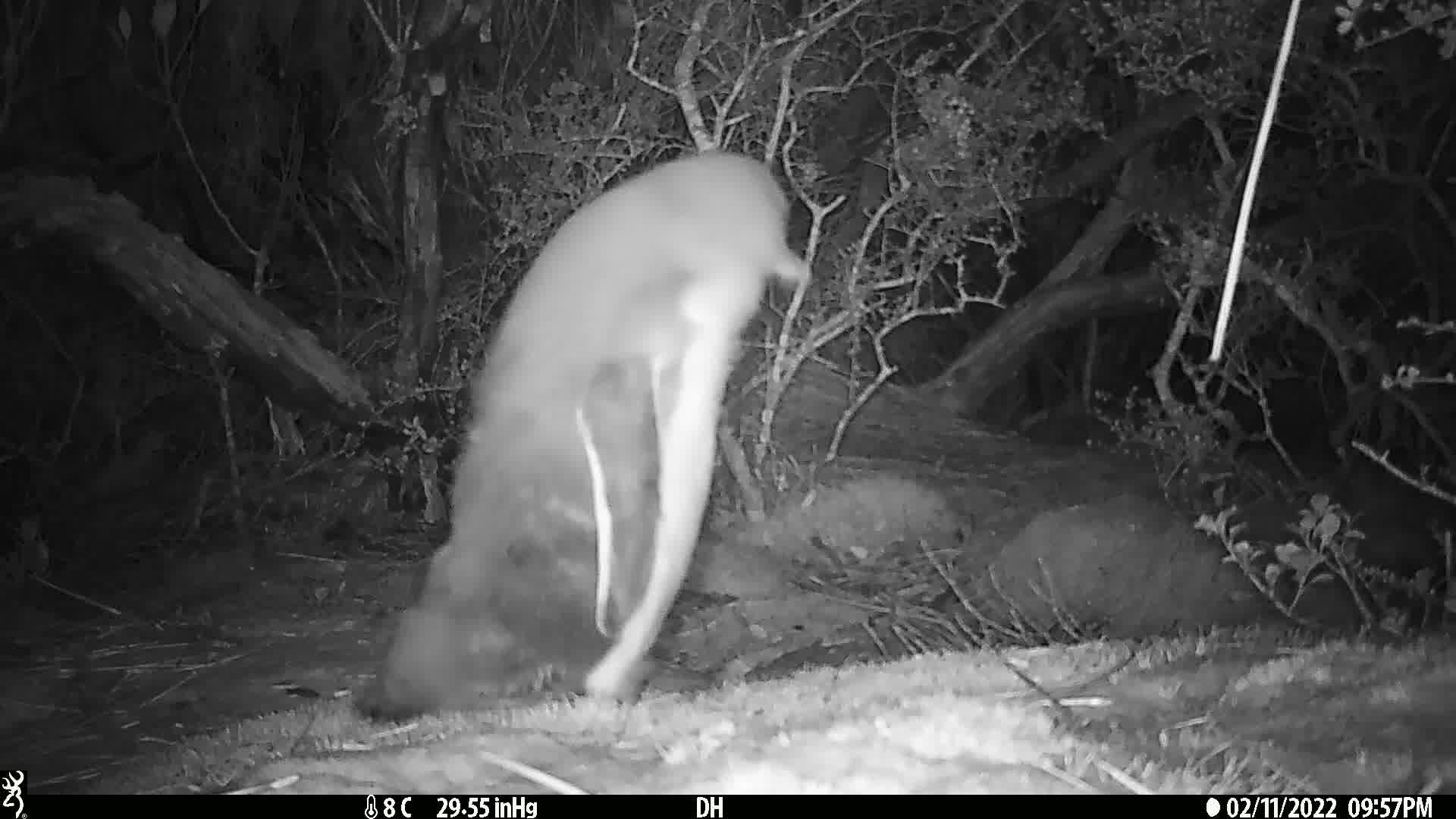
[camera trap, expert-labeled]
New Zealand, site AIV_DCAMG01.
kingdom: Animalia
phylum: Chordata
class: Aves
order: Sphenisciformes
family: Spheniscidae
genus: Megadyptes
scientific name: Megadyptes antipodes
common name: yellow-eyed penguin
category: yellow eyed penguin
Yellow eyed penguin (yellow-eyed penguin) (Megadyptes antipodes).